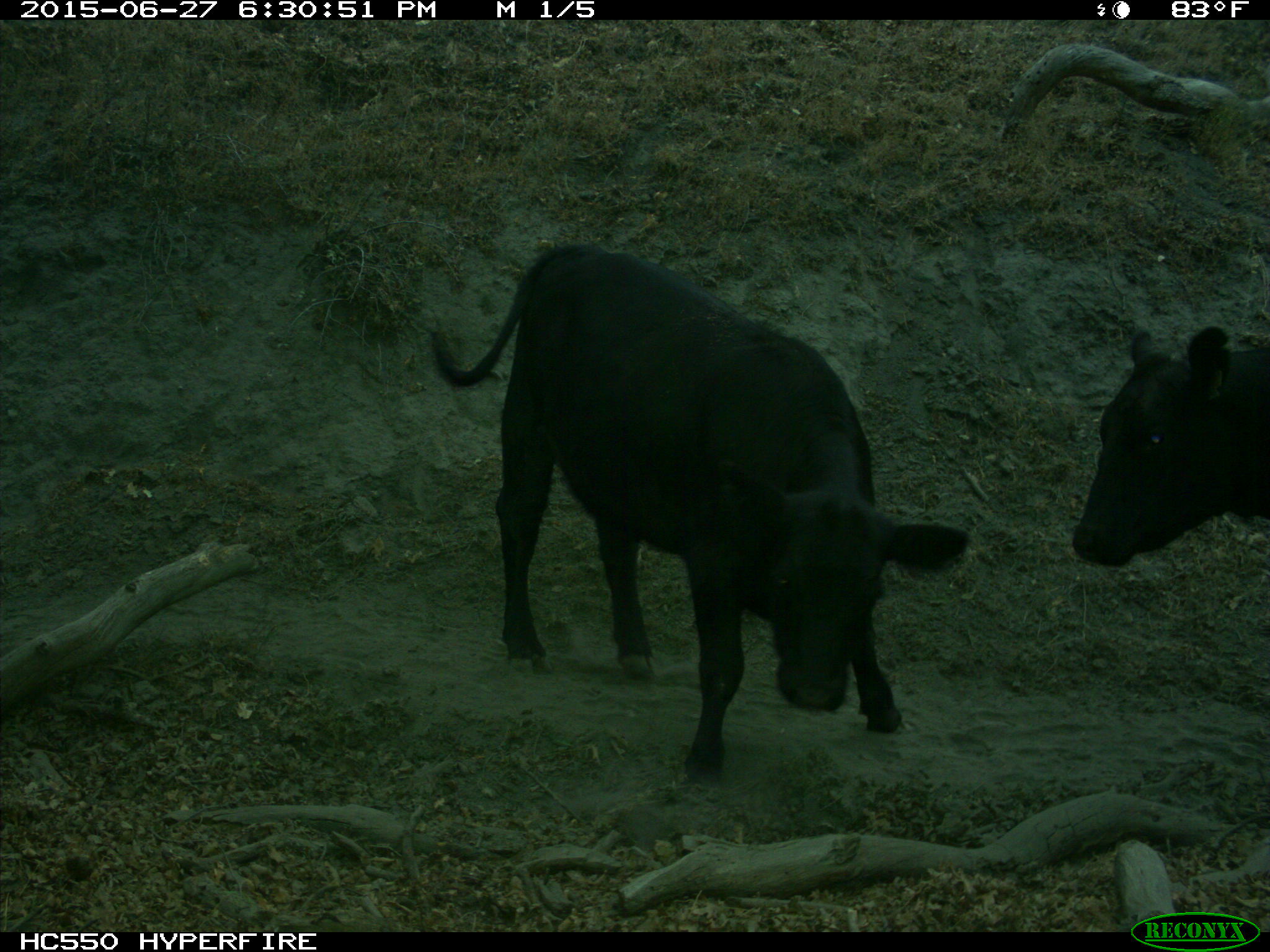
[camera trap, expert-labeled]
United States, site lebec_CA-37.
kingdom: Animalia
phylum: Chordata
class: Mammalia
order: Artiodactyla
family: Bovidae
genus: Bos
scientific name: Bos taurus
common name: domestic cow